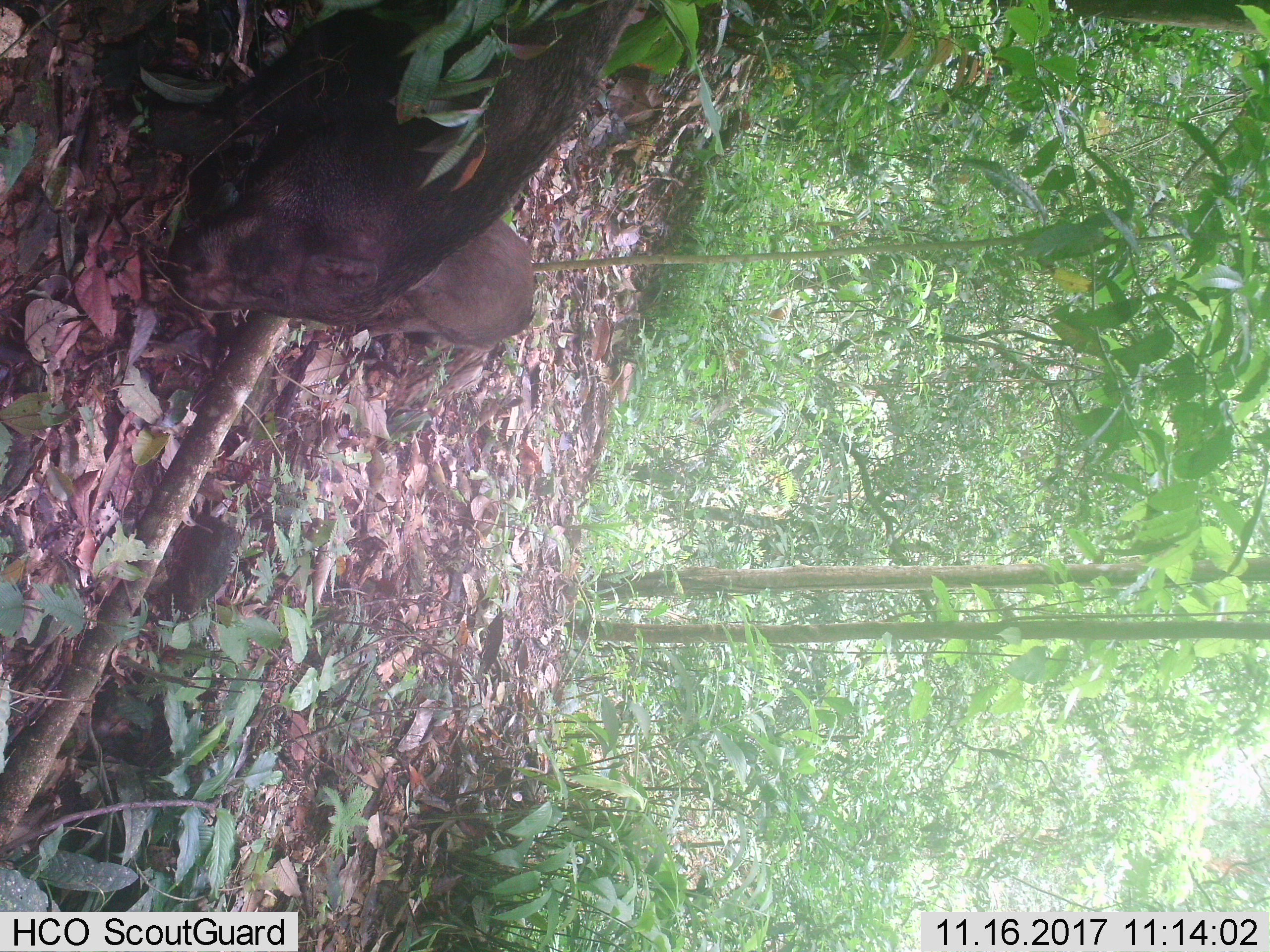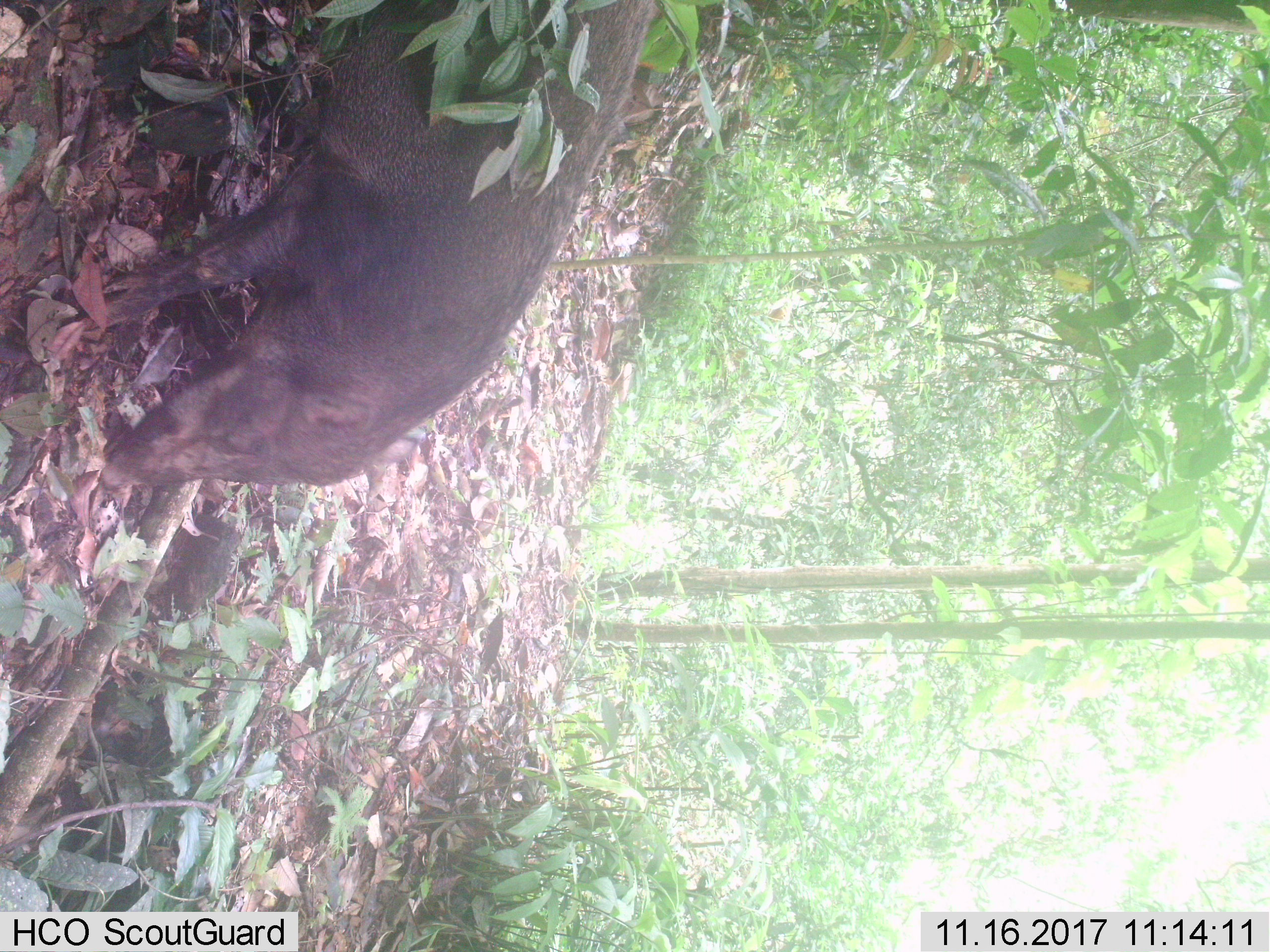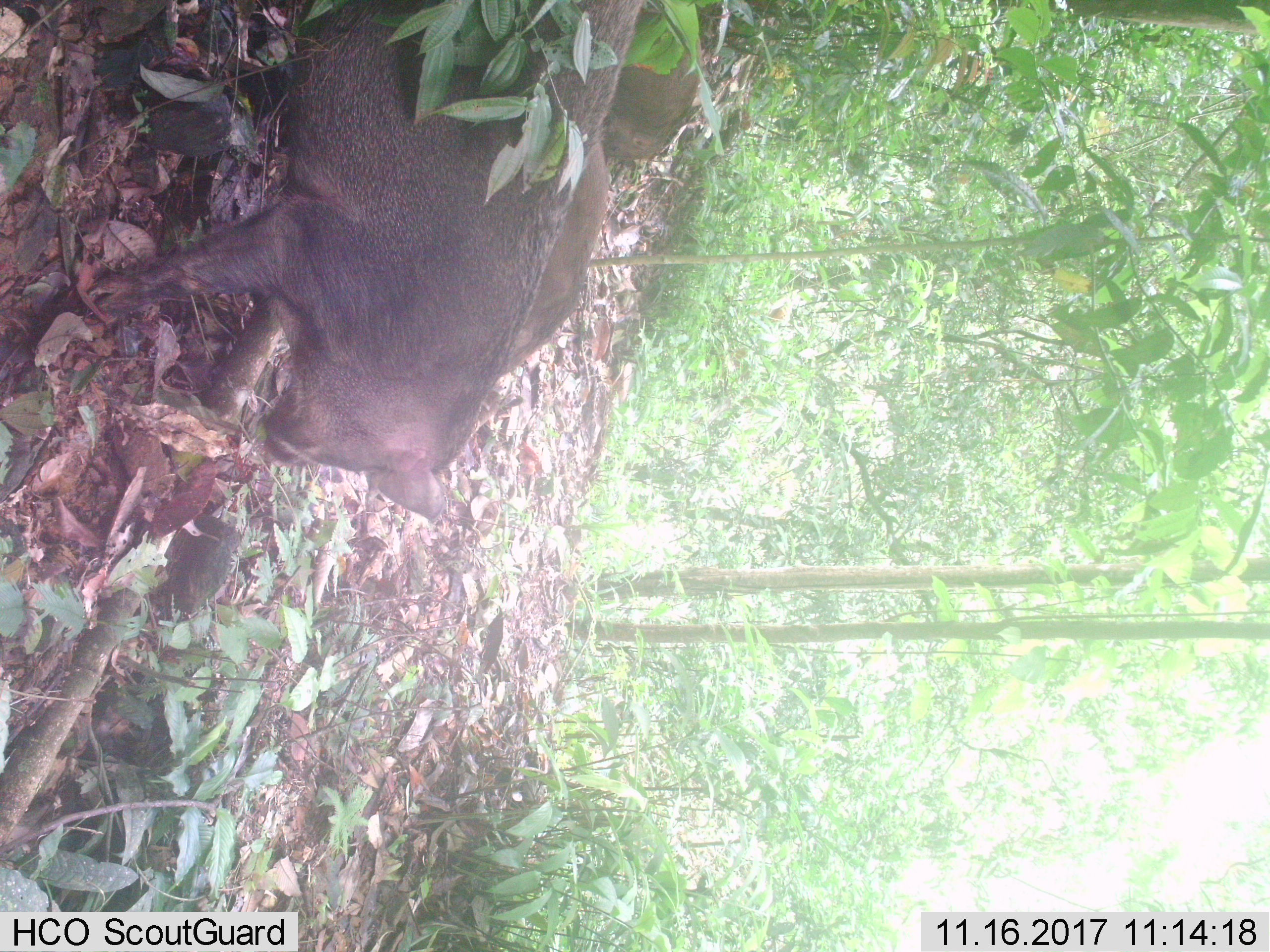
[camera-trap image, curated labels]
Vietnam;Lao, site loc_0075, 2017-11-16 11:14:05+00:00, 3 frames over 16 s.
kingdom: Animalia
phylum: Chordata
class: Mammalia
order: Artiodactyla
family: Suidae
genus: Sus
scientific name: Sus scrofa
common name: eurasian wild pig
Eurasian wild pig (Sus scrofa). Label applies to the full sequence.